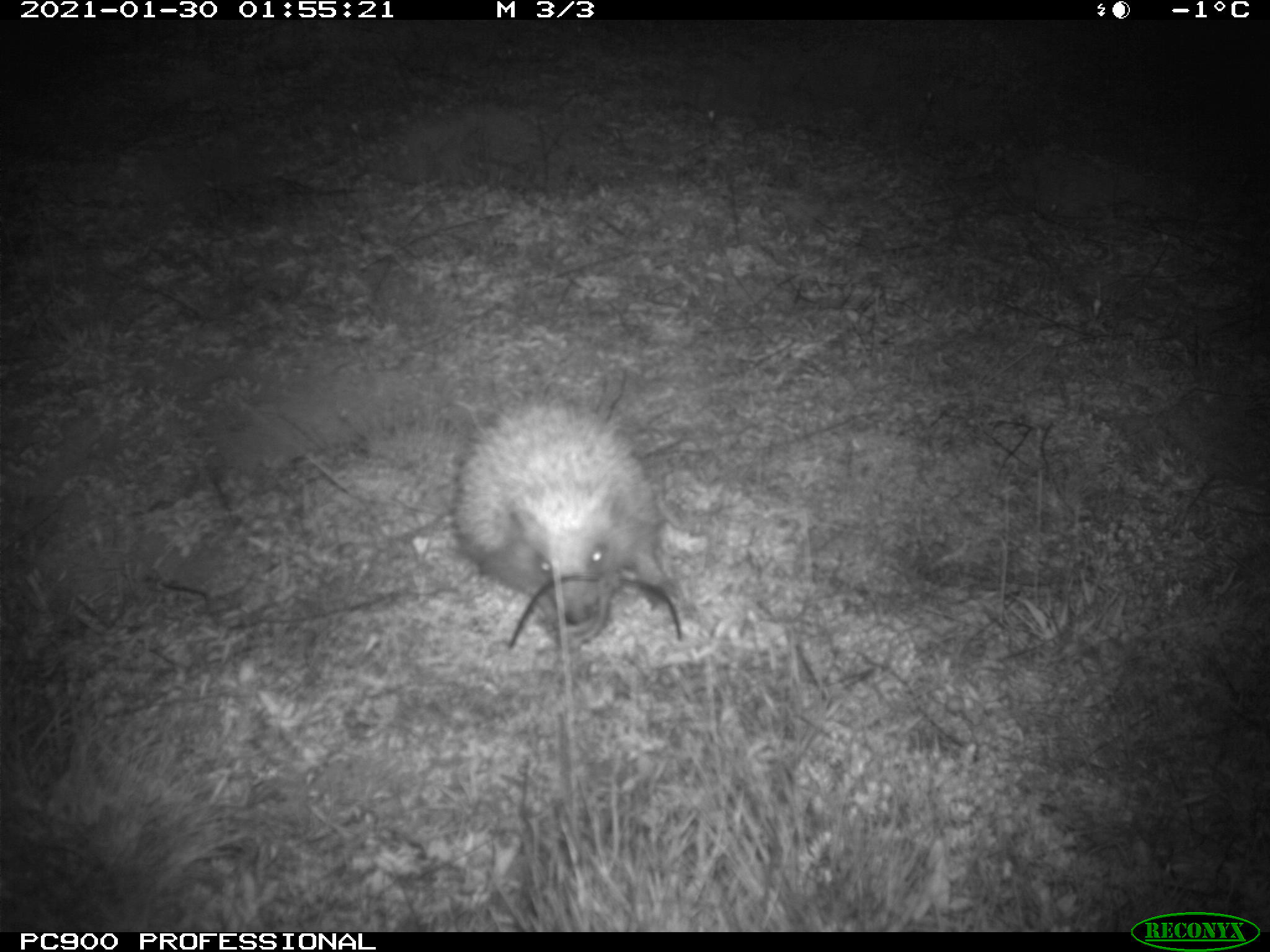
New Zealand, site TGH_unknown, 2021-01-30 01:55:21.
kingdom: Animalia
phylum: Chordata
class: Mammalia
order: Eulipotyphla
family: Erinaceidae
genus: Erinaceus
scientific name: Erinaceus europaeus europaeus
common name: european hedgehog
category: hedgehog